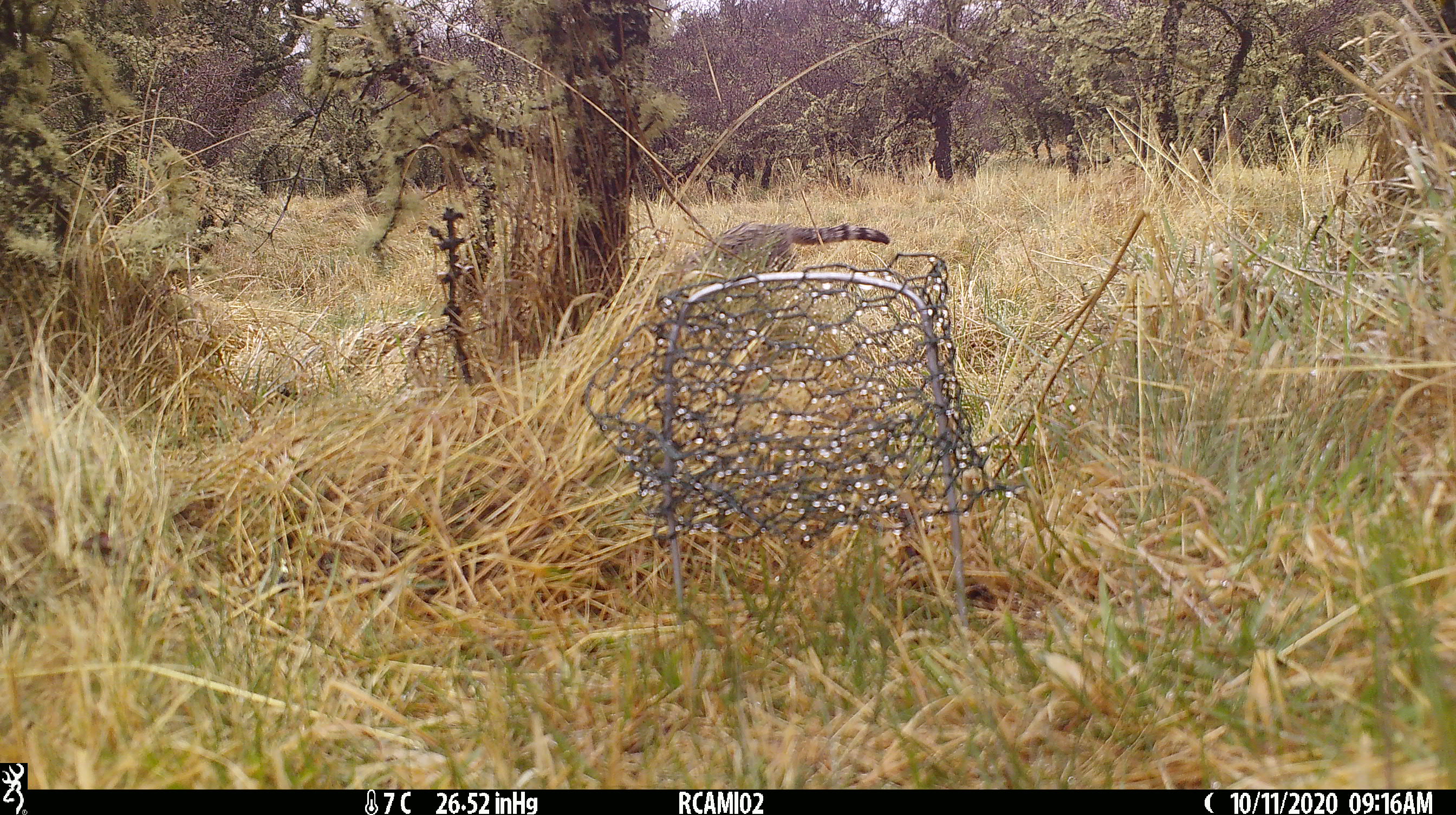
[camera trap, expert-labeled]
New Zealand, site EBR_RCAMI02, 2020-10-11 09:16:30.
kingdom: Animalia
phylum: Chordata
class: Mammalia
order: Carnivora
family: Felidae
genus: Felis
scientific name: Felis catus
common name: domestic cat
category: cat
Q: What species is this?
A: Cat (domestic cat) (Felis catus).